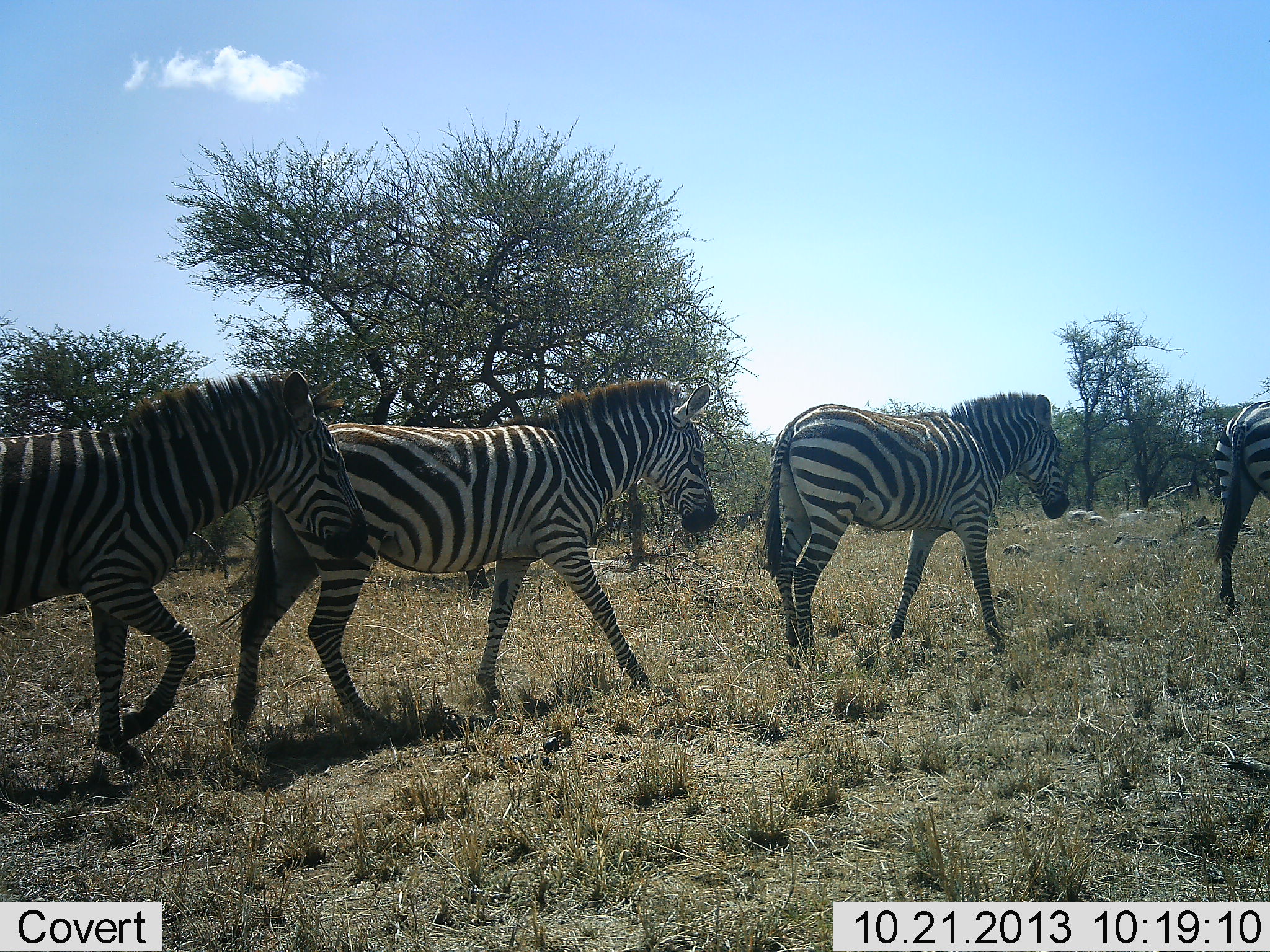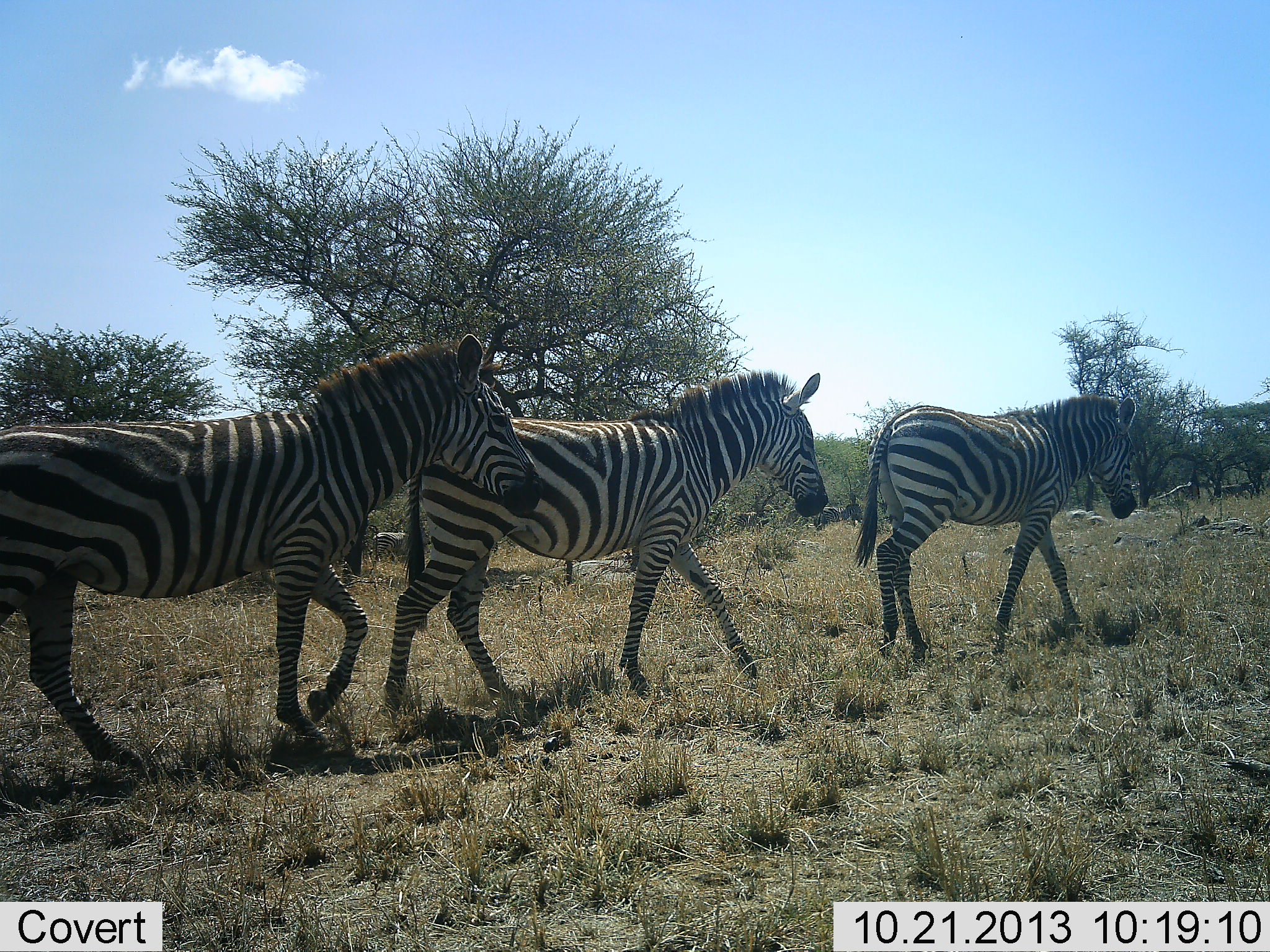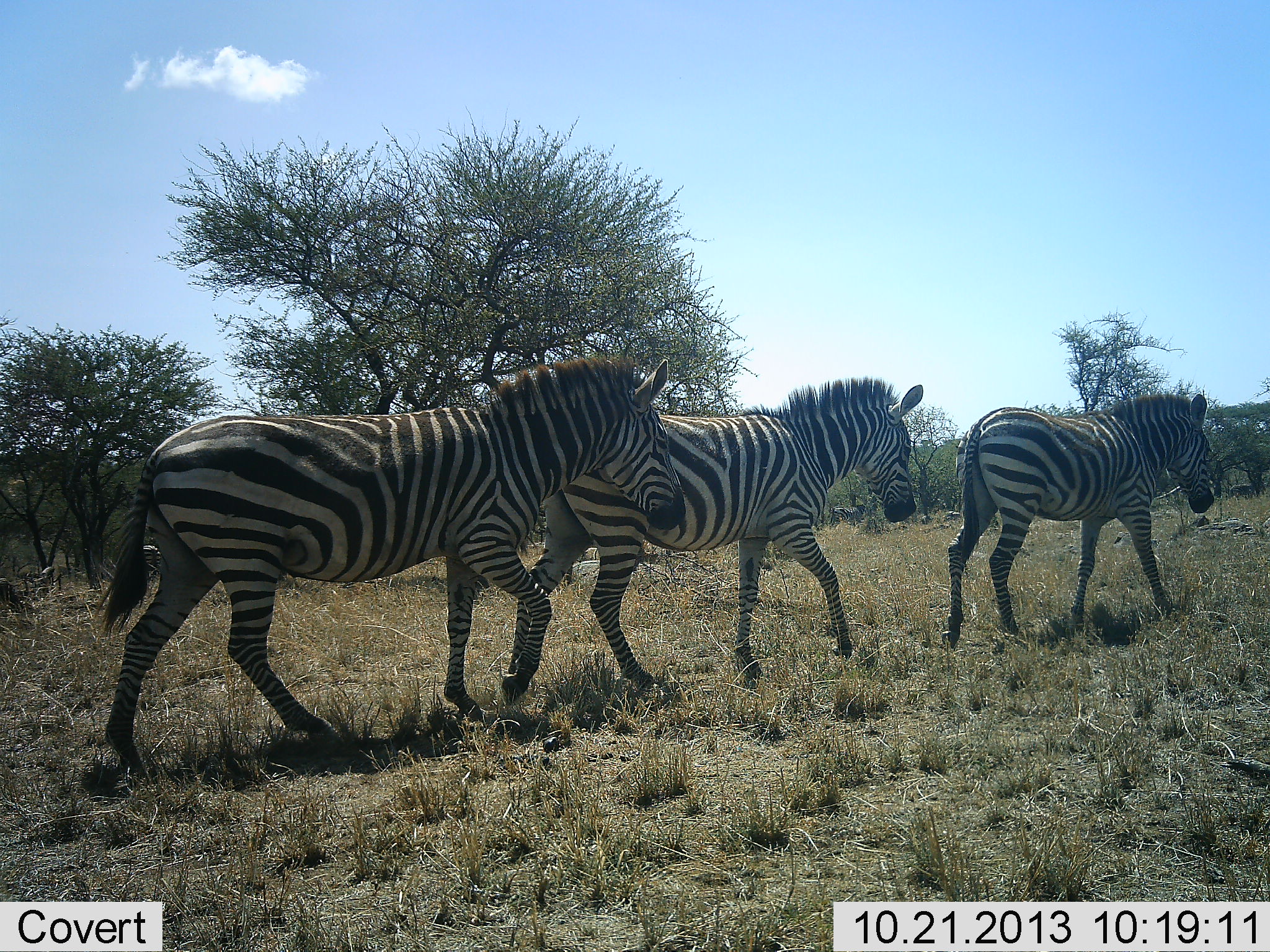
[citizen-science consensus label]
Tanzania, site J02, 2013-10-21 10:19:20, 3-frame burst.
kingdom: Animalia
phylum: Chordata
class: Mammalia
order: Perissodactyla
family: Equidae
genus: Equus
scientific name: Equus quagga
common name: plains zebra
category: zebra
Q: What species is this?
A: Zebra (plains zebra) (Equus quagga).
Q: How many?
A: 4.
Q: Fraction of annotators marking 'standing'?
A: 0%.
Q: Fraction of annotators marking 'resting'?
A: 0%.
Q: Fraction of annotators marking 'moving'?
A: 100%.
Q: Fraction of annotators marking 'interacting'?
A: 0%.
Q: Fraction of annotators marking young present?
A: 0%.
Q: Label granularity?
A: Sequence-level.